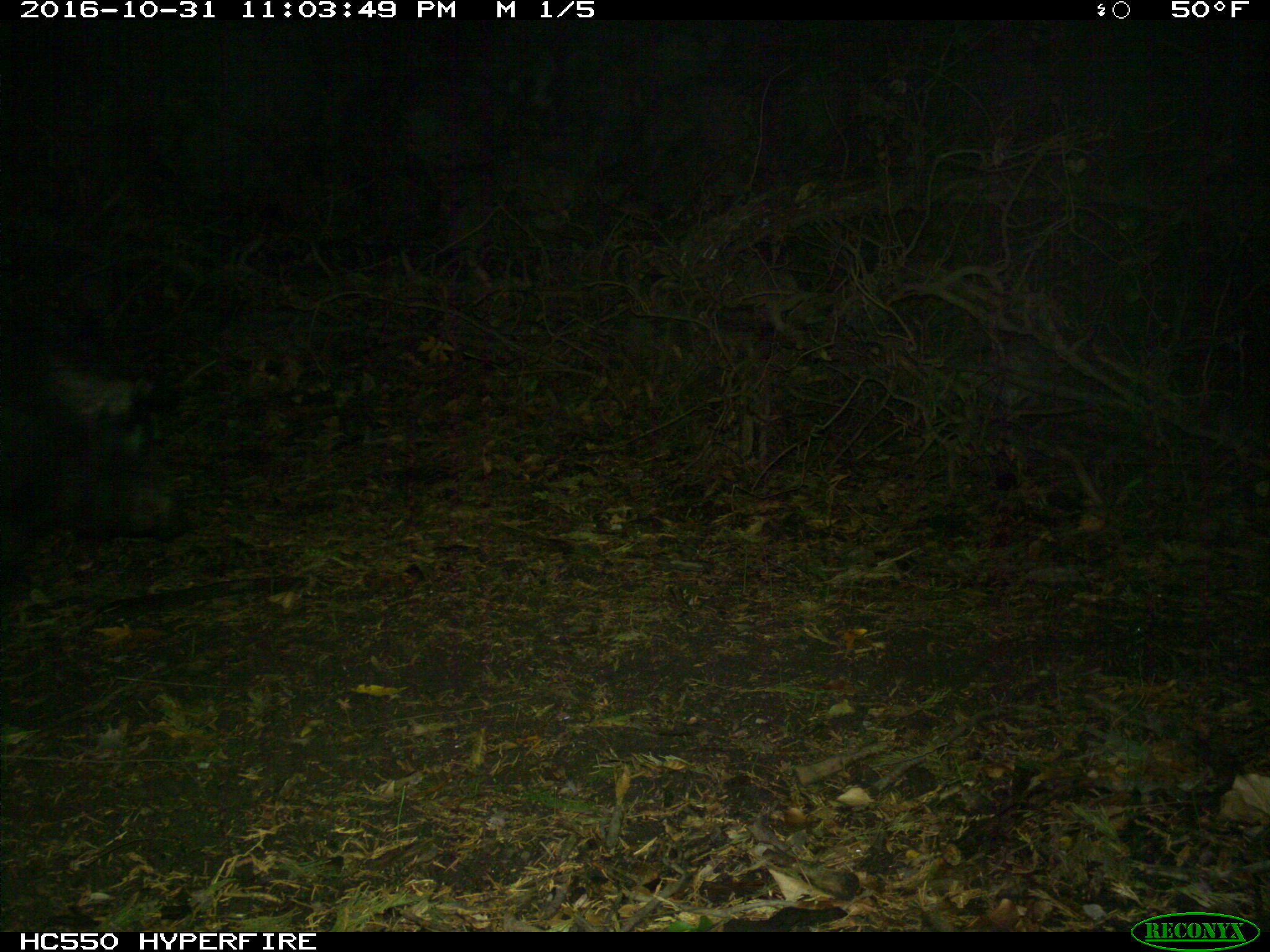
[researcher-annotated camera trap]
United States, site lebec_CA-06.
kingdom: Animalia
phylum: Chordata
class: Mammalia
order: Artiodactyla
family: Suidae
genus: Sus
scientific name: Sus scrofa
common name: wild boar